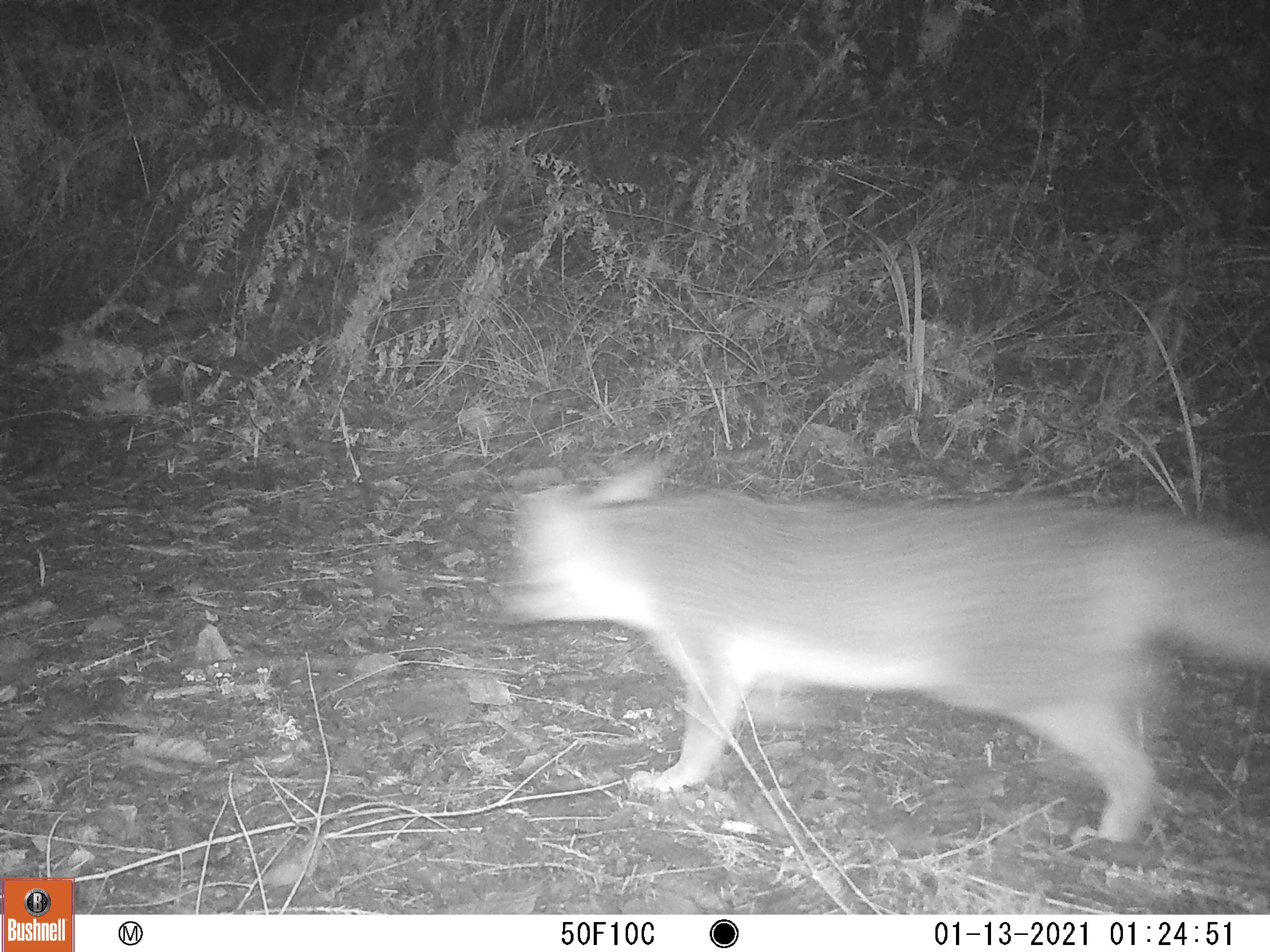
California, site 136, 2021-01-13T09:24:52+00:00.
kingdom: Animalia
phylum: Chordata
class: Mammalia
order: Carnivora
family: Canidae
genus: Urocyon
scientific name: Urocyon cinereoargenteus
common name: gray fox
Gray fox (Urocyon cinereoargenteus).